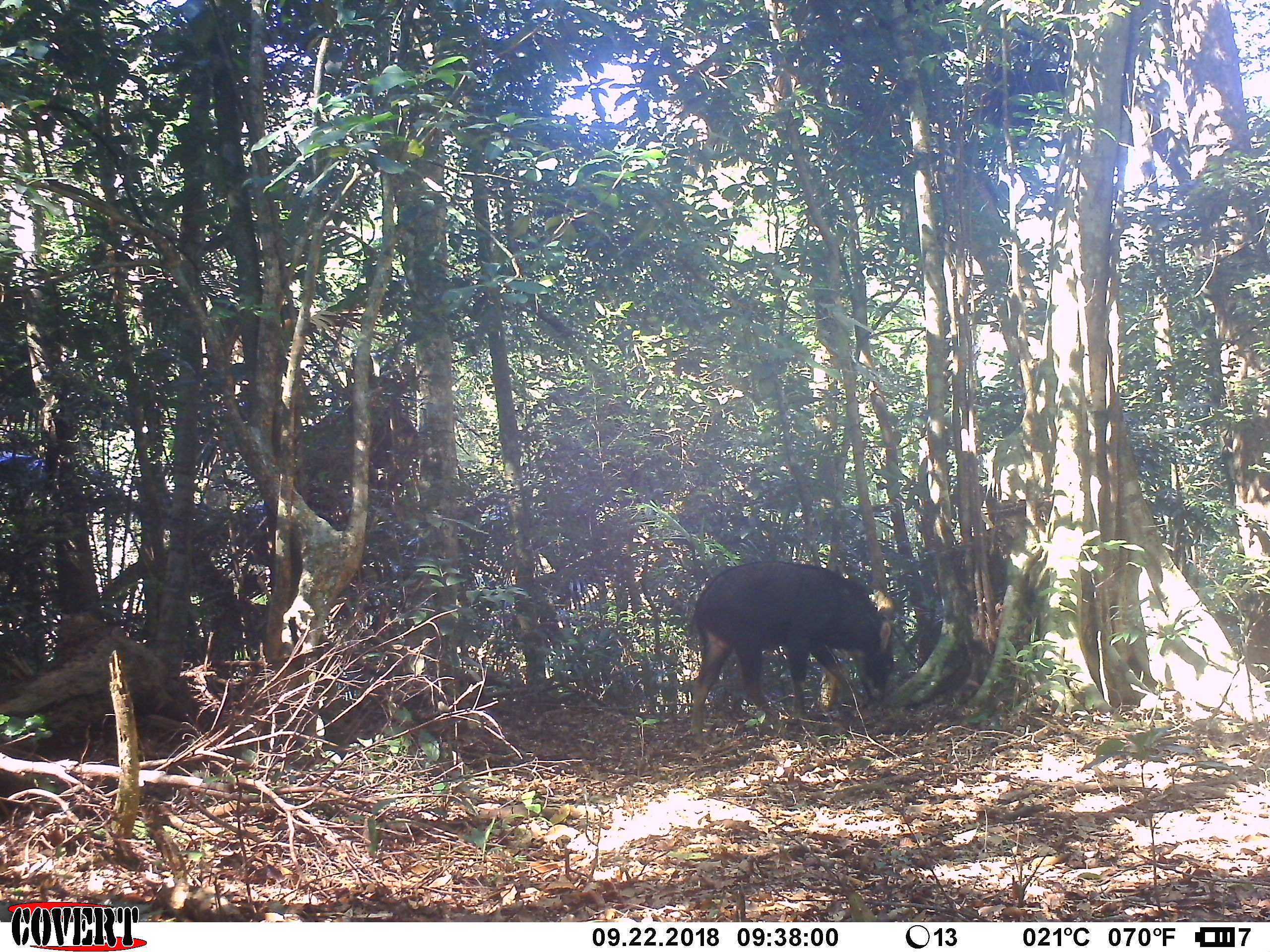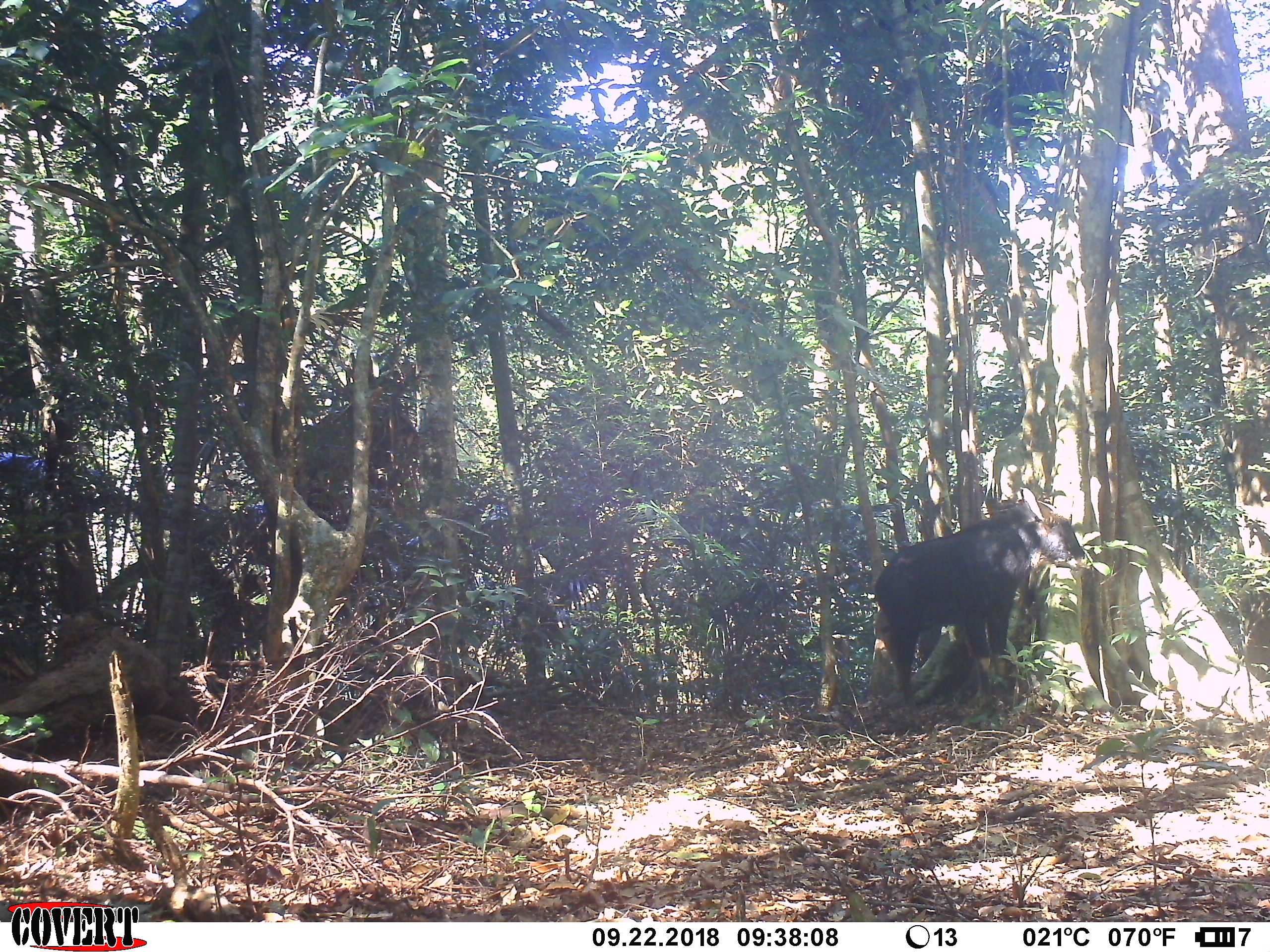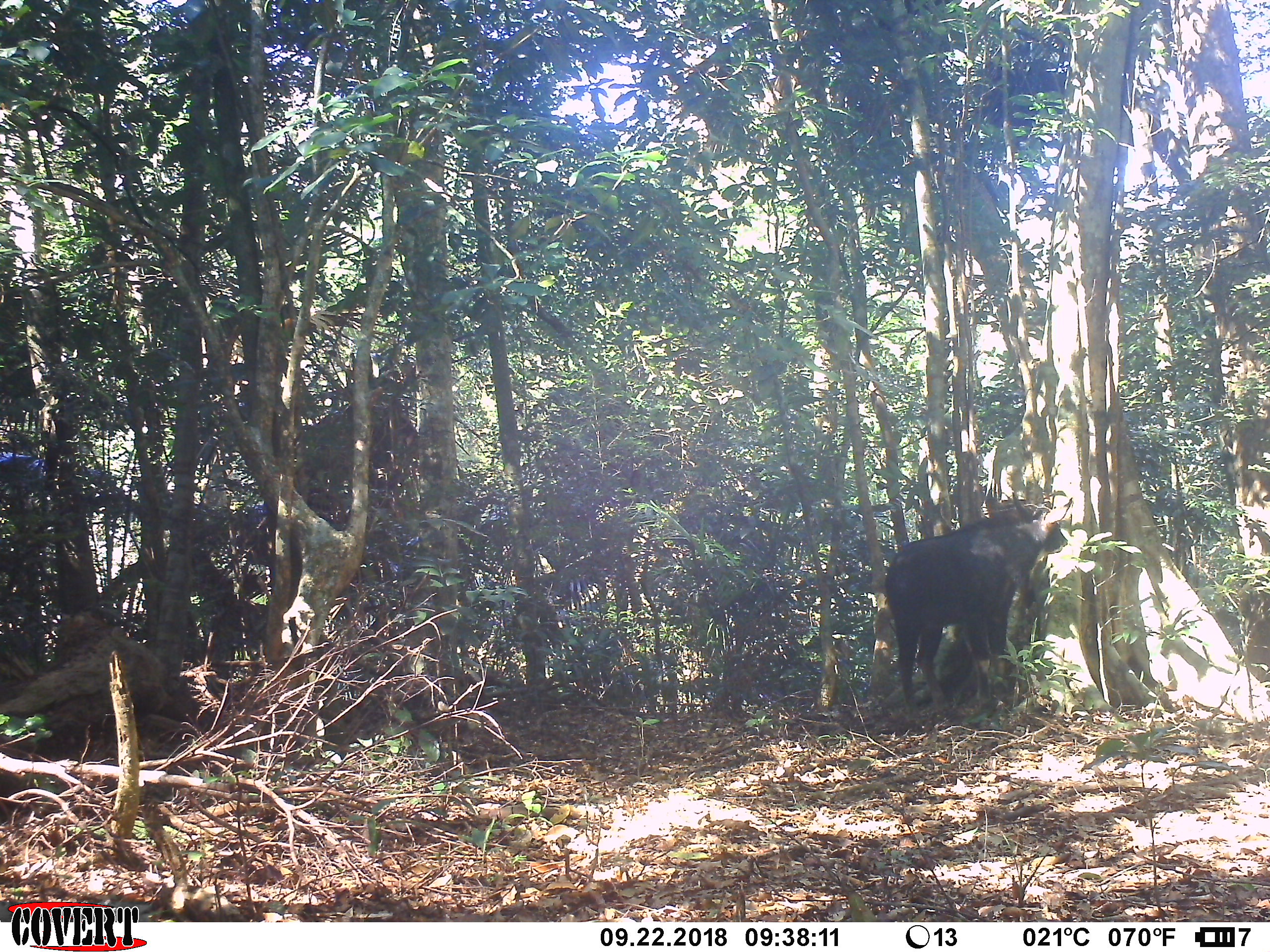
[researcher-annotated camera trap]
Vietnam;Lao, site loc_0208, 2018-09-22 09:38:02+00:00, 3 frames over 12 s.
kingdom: Animalia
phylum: Chordata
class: Mammalia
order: Artiodactyla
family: Bovidae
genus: Capricornis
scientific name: Capricornis sumatraensis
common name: chinese serow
Chinese serow (Capricornis sumatraensis). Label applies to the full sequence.